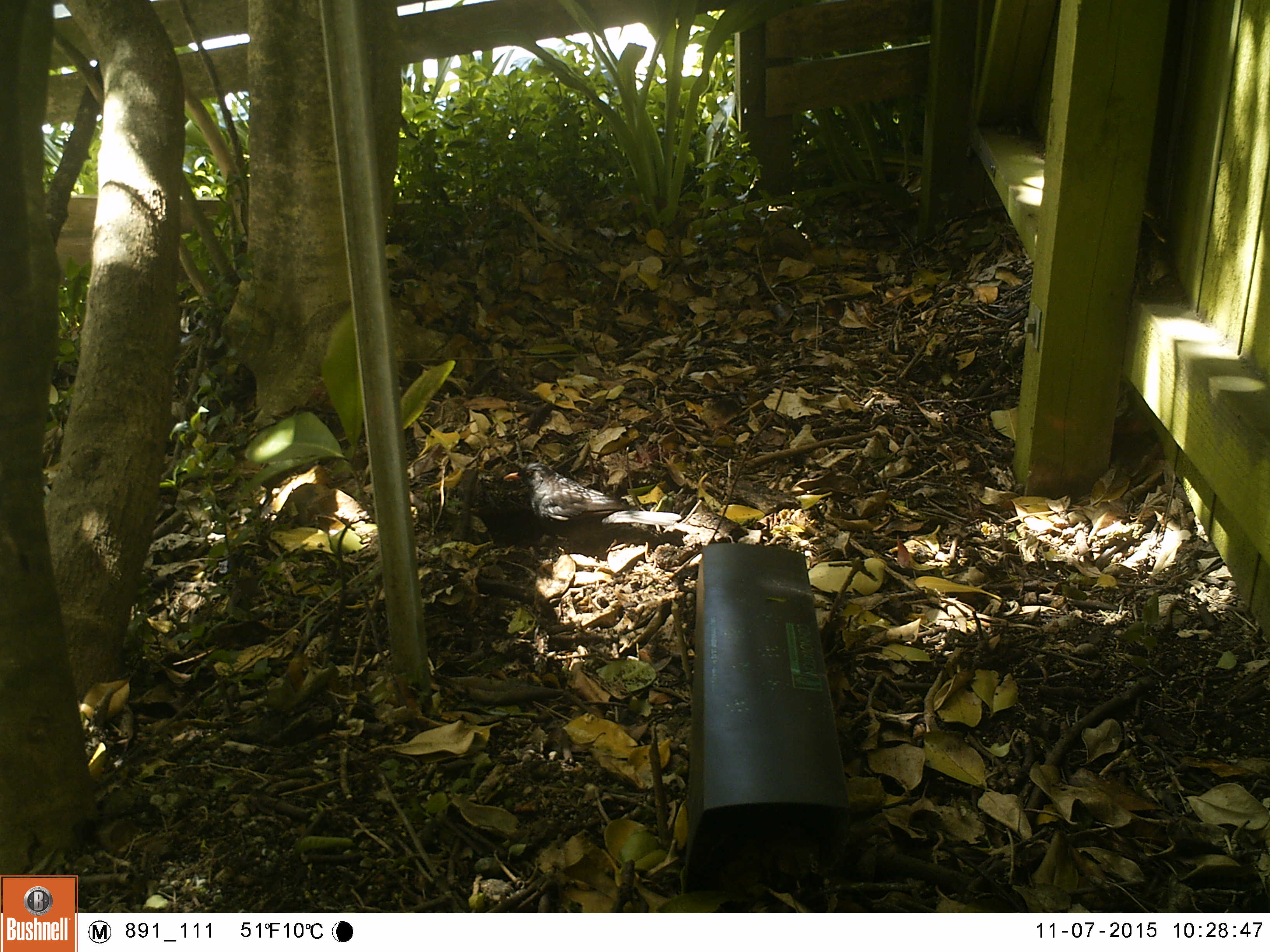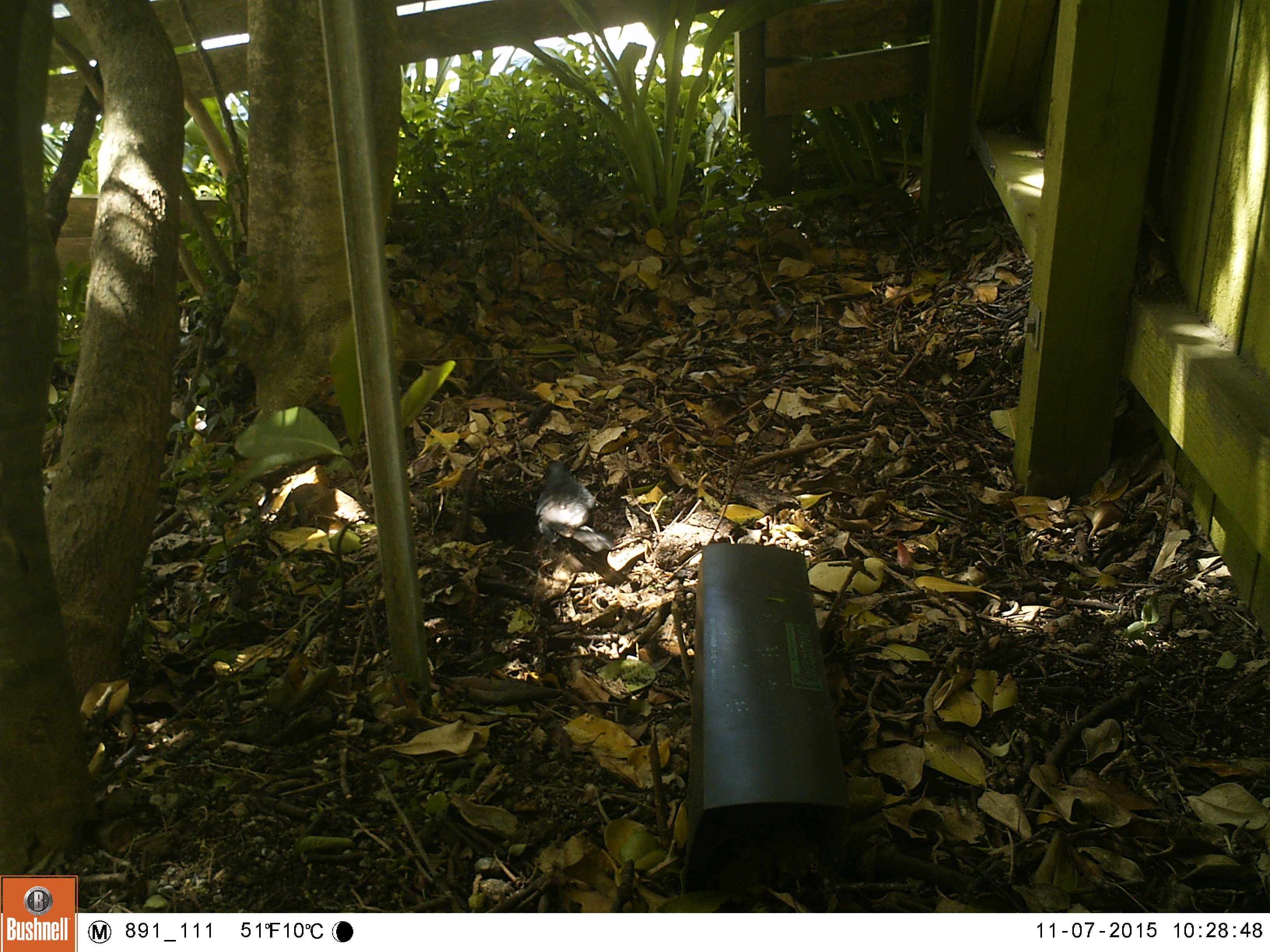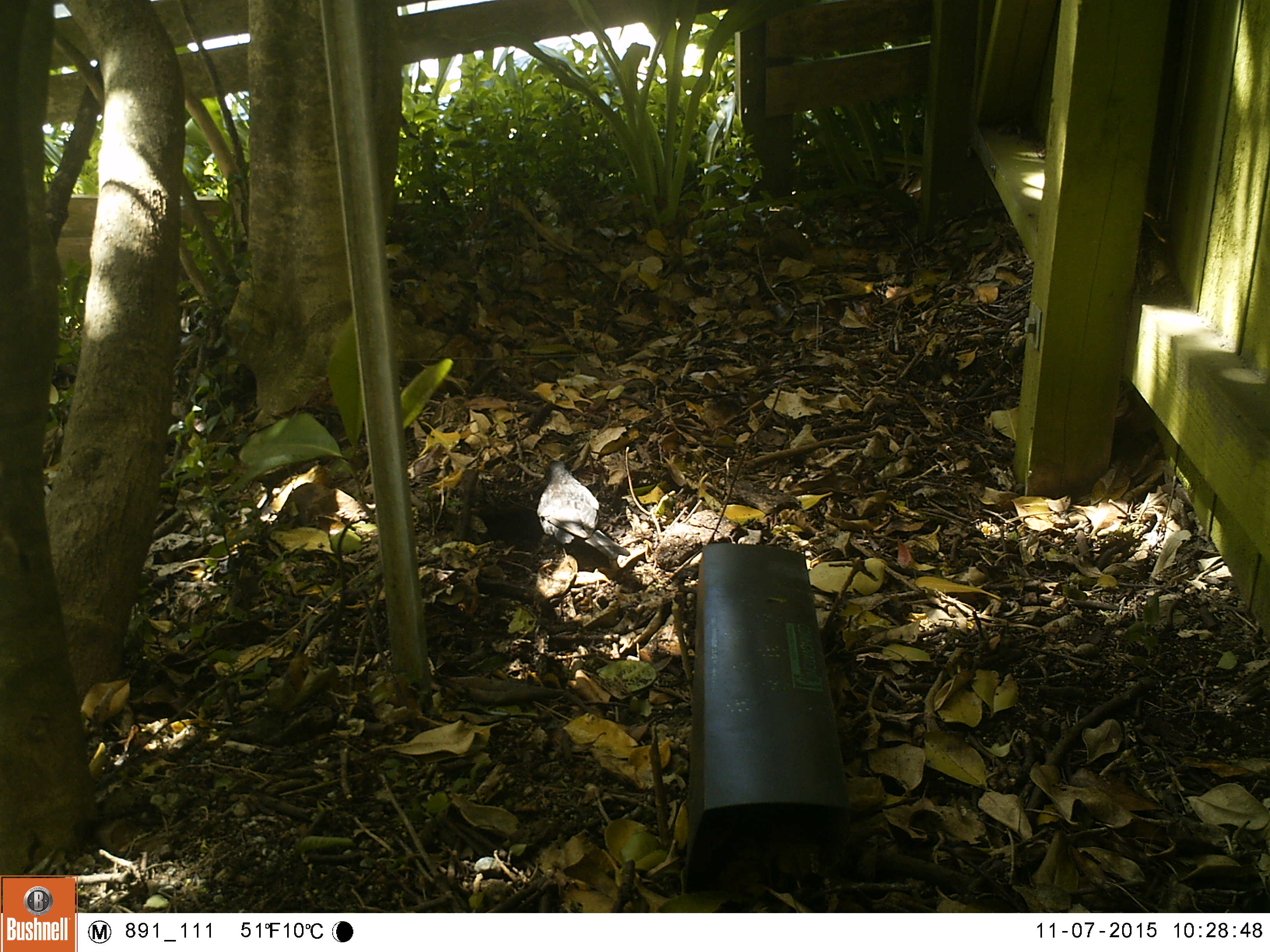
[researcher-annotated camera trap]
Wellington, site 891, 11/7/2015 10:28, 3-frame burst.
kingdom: Animalia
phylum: Chordata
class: Aves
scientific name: Aves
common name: bird